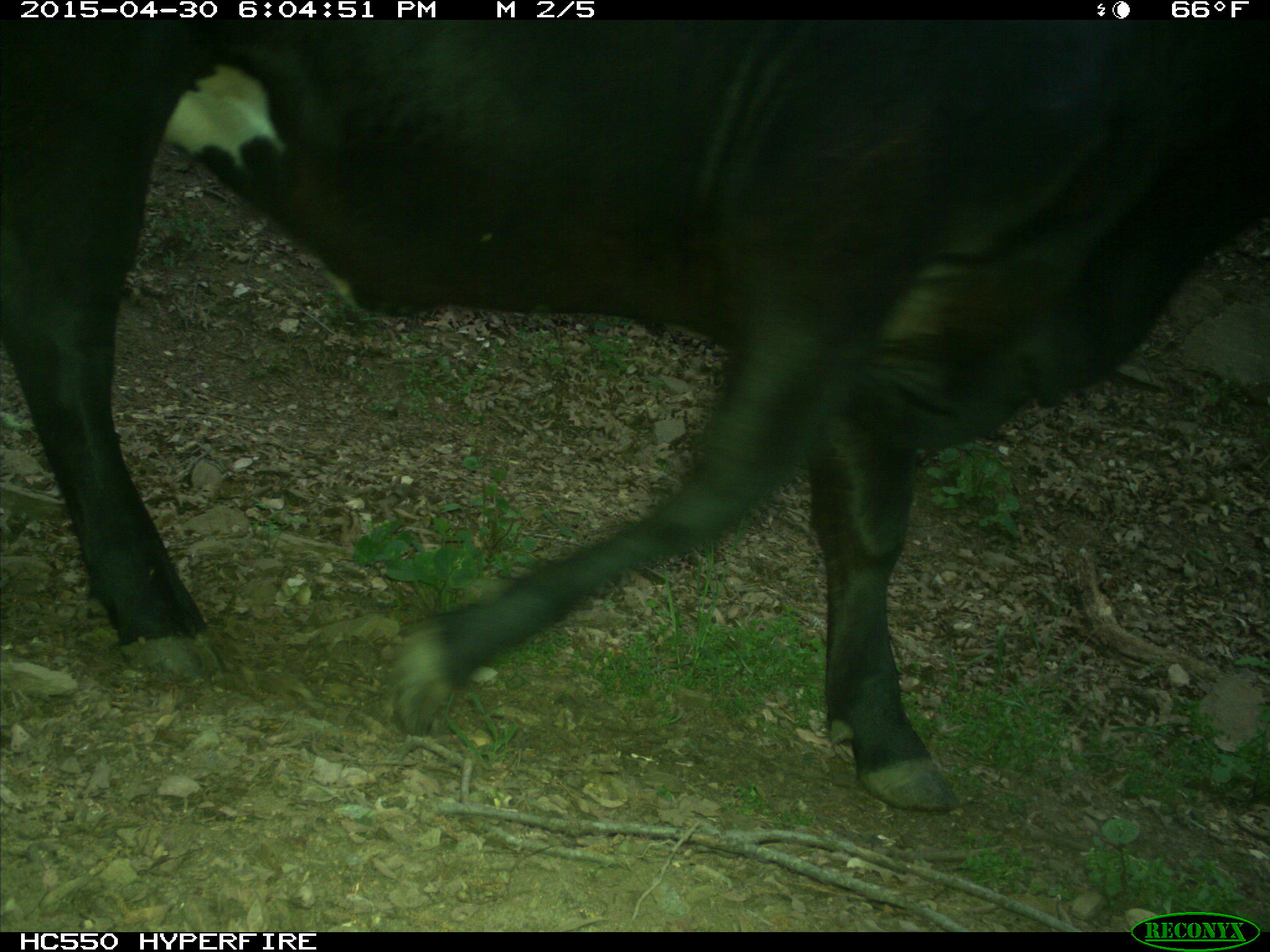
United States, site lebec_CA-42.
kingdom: Animalia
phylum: Chordata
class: Mammalia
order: Artiodactyla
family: Bovidae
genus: Bos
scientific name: Bos taurus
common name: domestic cow